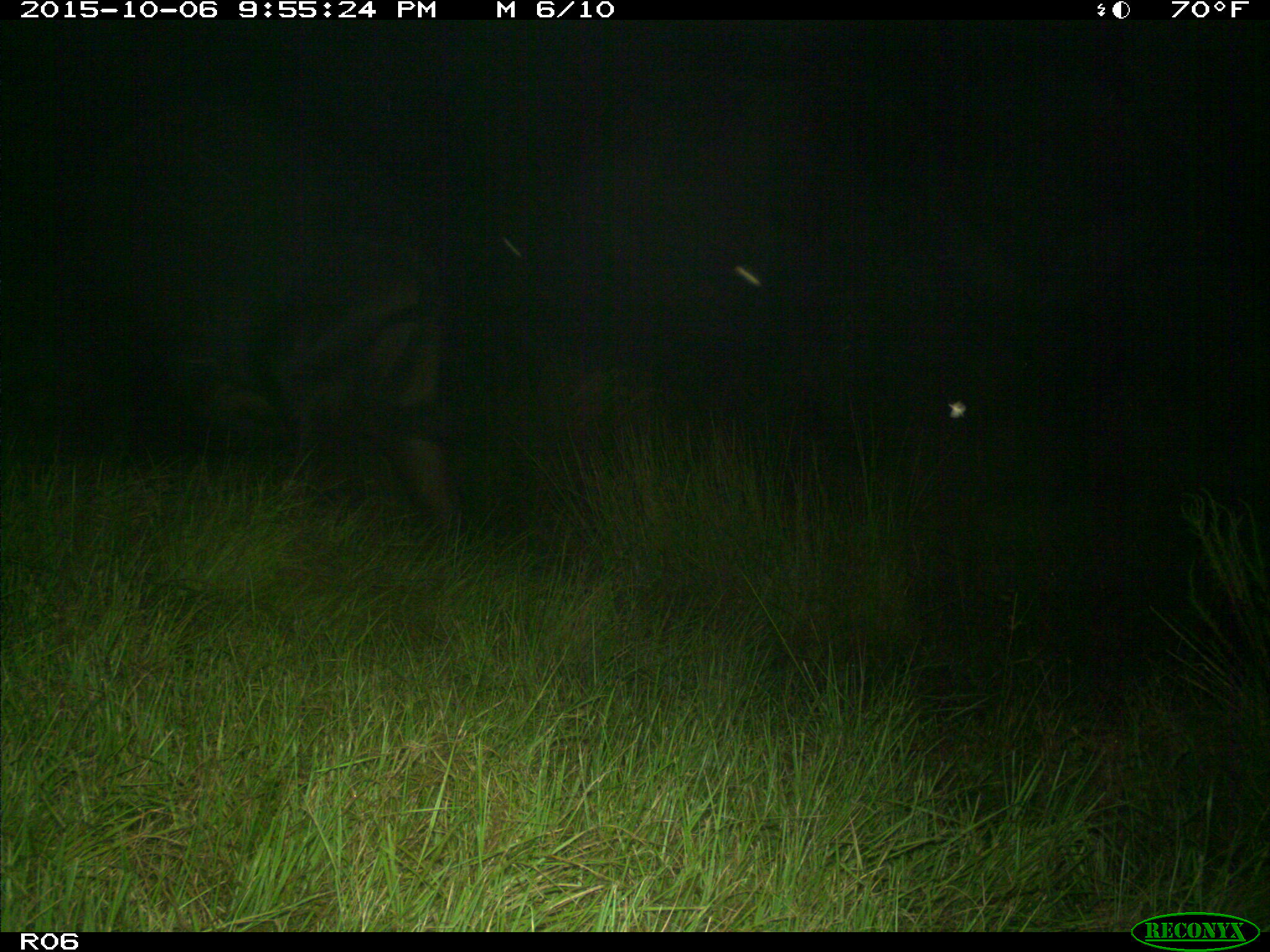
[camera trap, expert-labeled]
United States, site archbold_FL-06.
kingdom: Animalia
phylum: Chordata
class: Mammalia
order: Artiodactyla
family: Bovidae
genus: Bos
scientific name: Bos taurus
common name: domestic cow